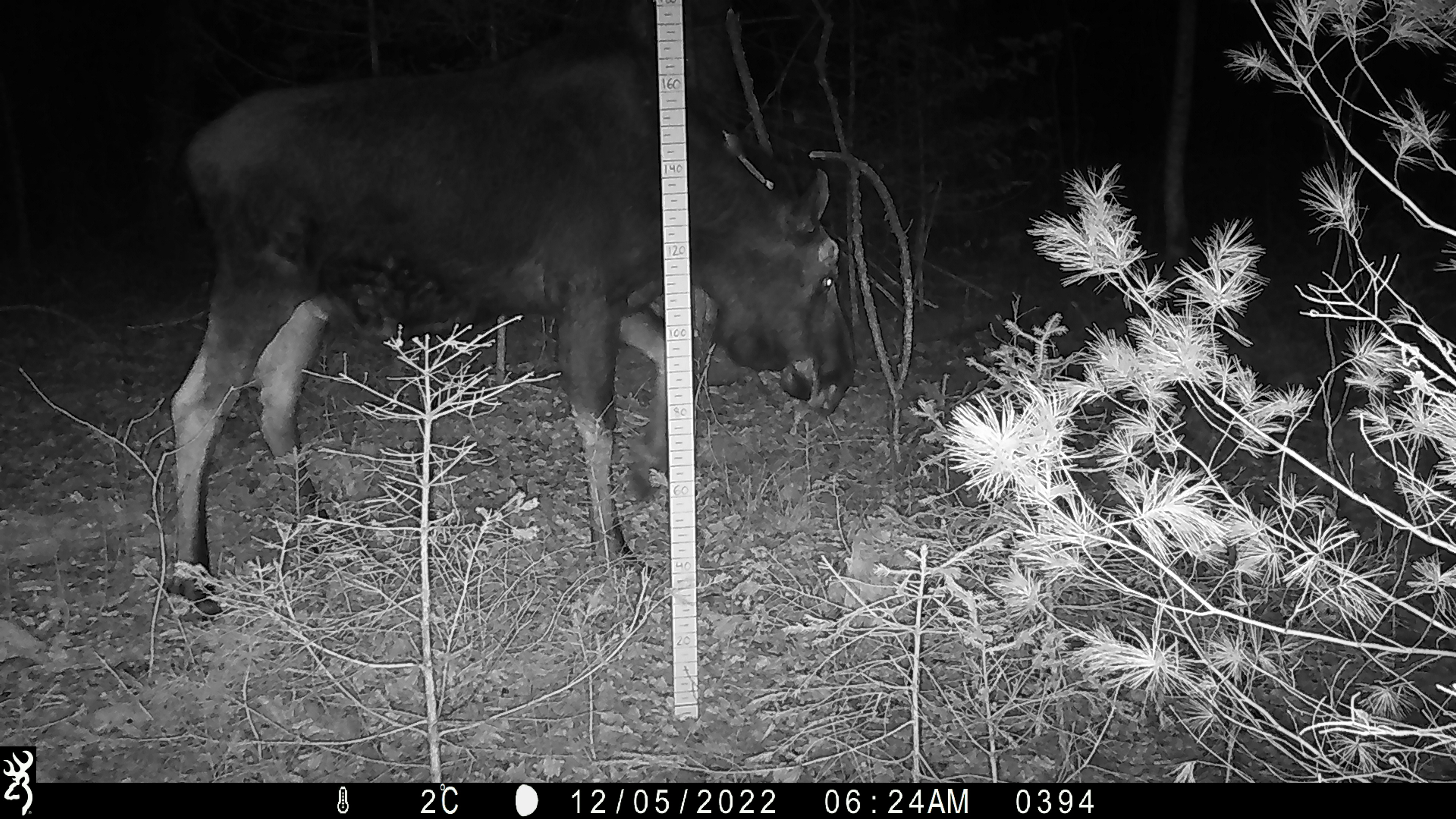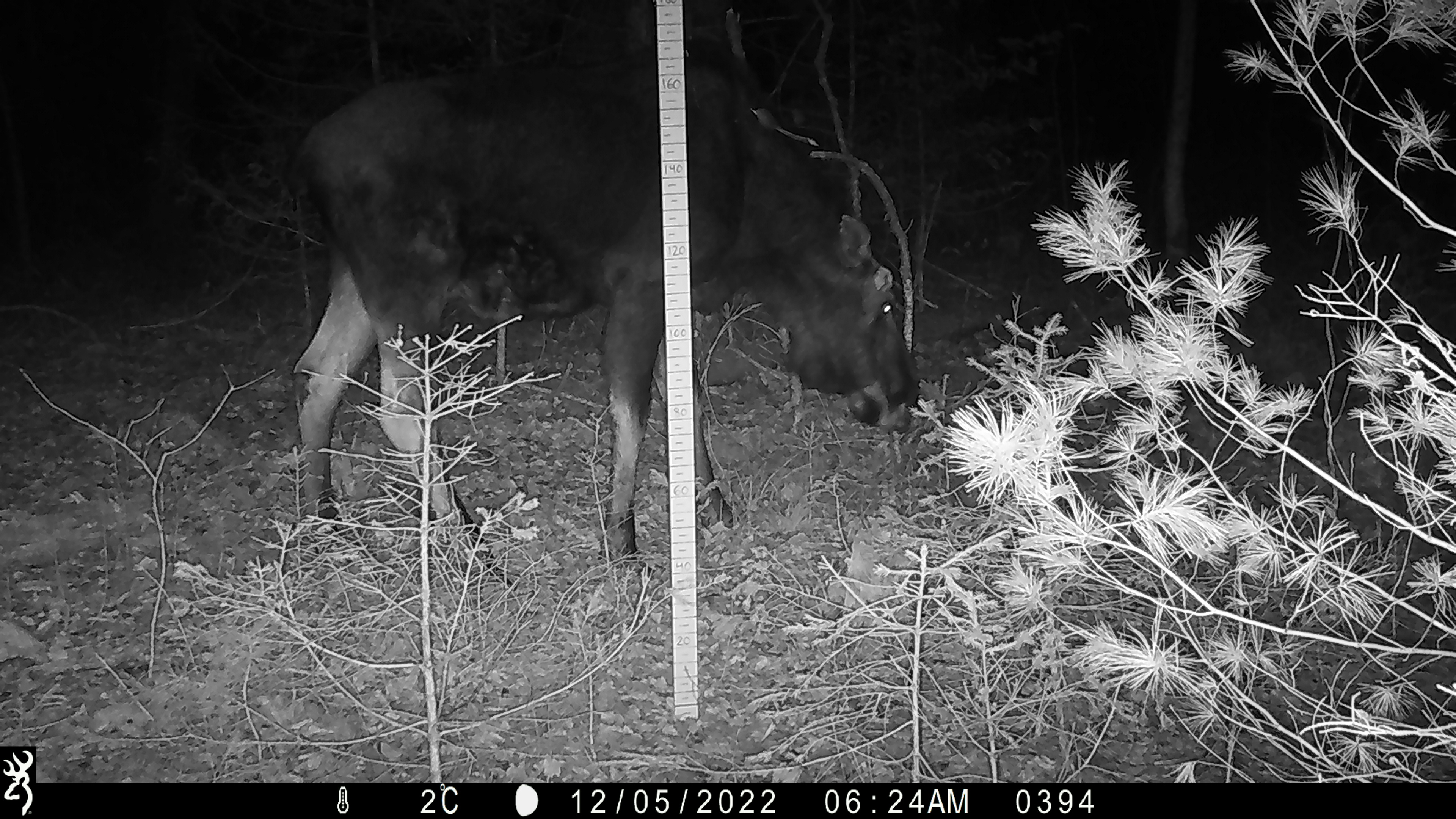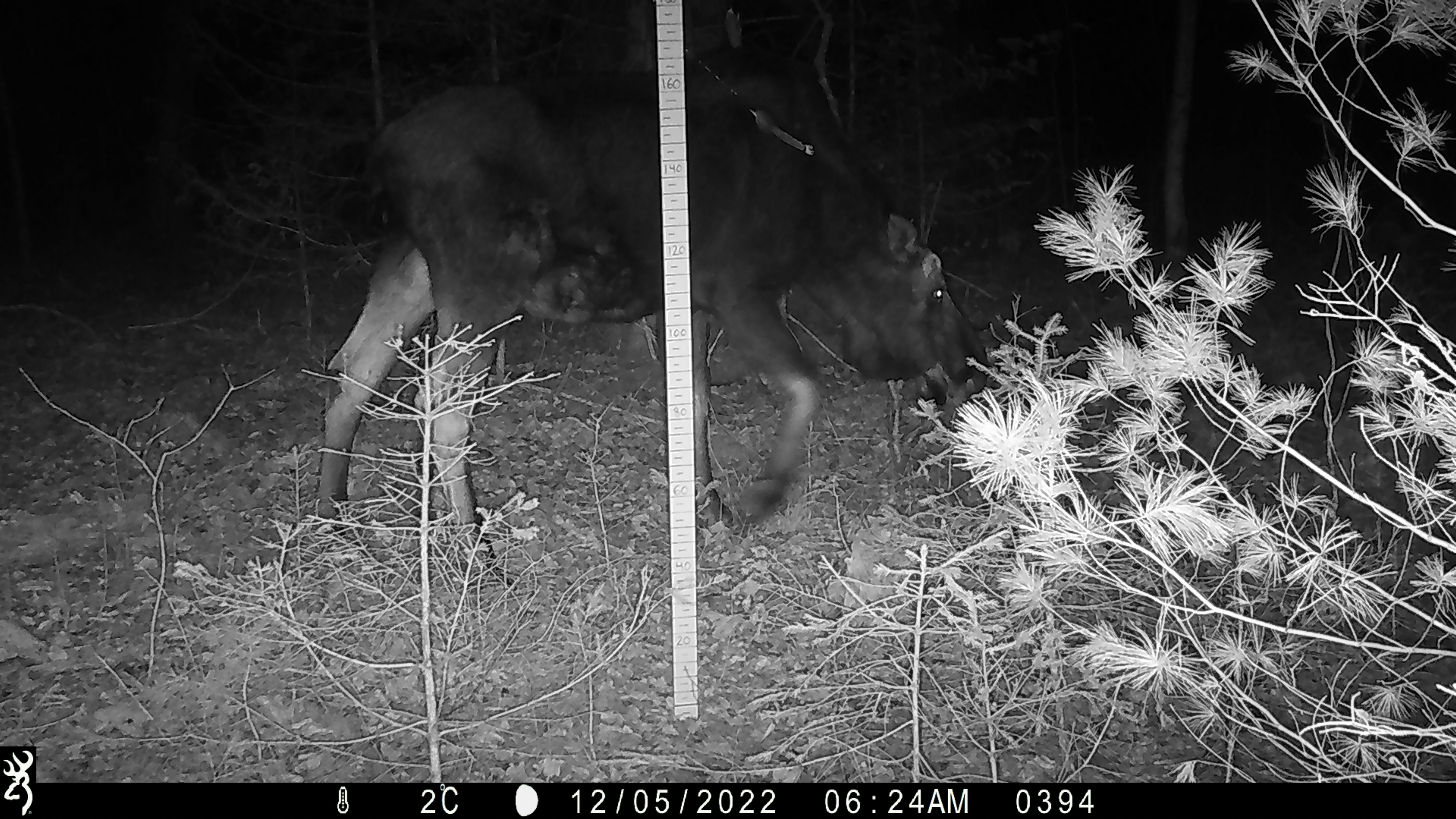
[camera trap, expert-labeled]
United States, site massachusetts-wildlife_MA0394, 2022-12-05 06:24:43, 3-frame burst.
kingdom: Animalia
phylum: Chordata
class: Mammalia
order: Artiodactyla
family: Cervidae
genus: Alces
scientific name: Alces alces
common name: moose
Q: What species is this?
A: Moose (Alces alces).